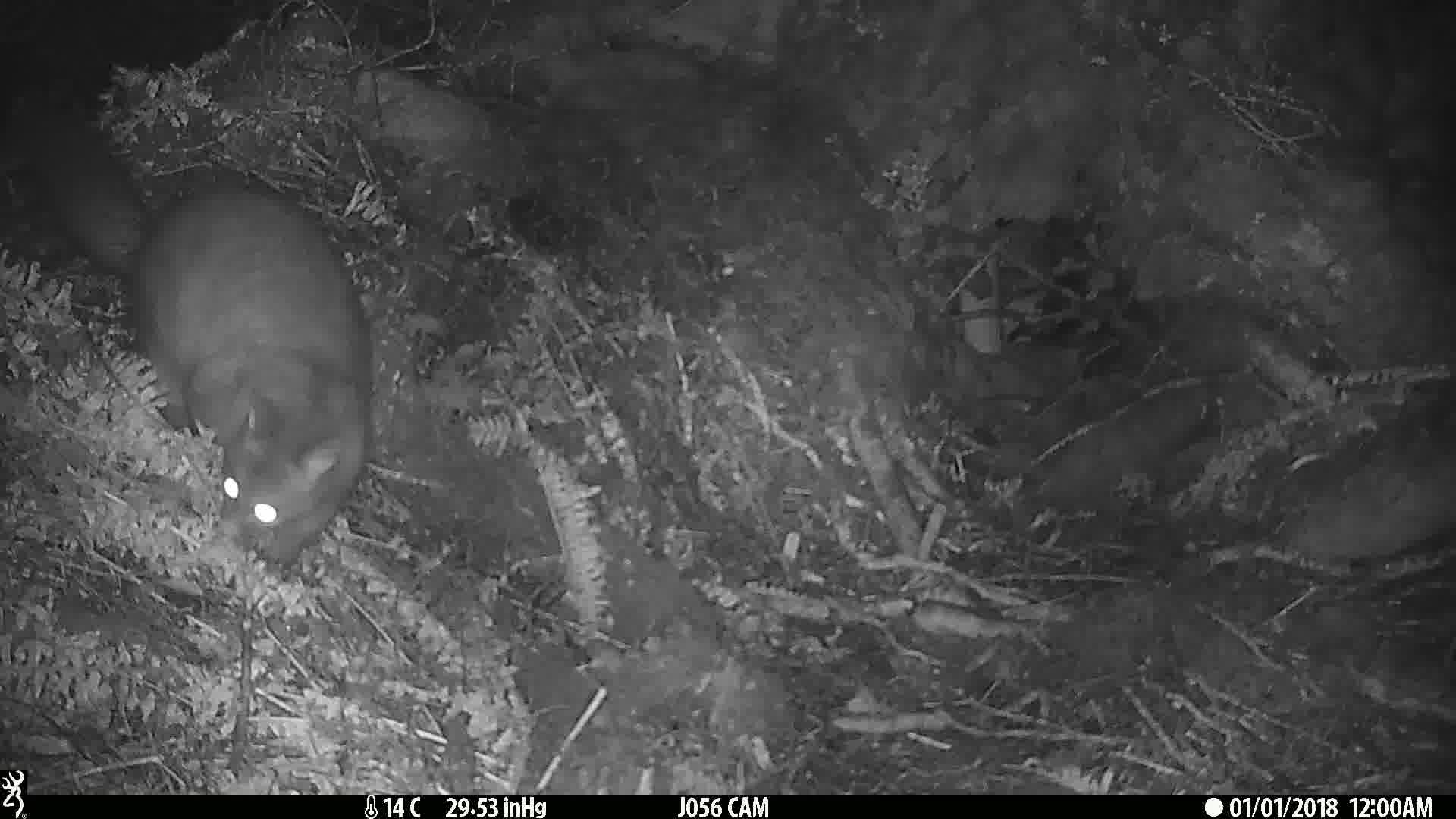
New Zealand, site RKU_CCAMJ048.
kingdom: Animalia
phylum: Chordata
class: Mammalia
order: Diprotodontia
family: Phalangeridae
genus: Trichosurus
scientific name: Trichosurus vulpecula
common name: common brushtail possum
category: possum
Possum (common brushtail possum) (Trichosurus vulpecula).